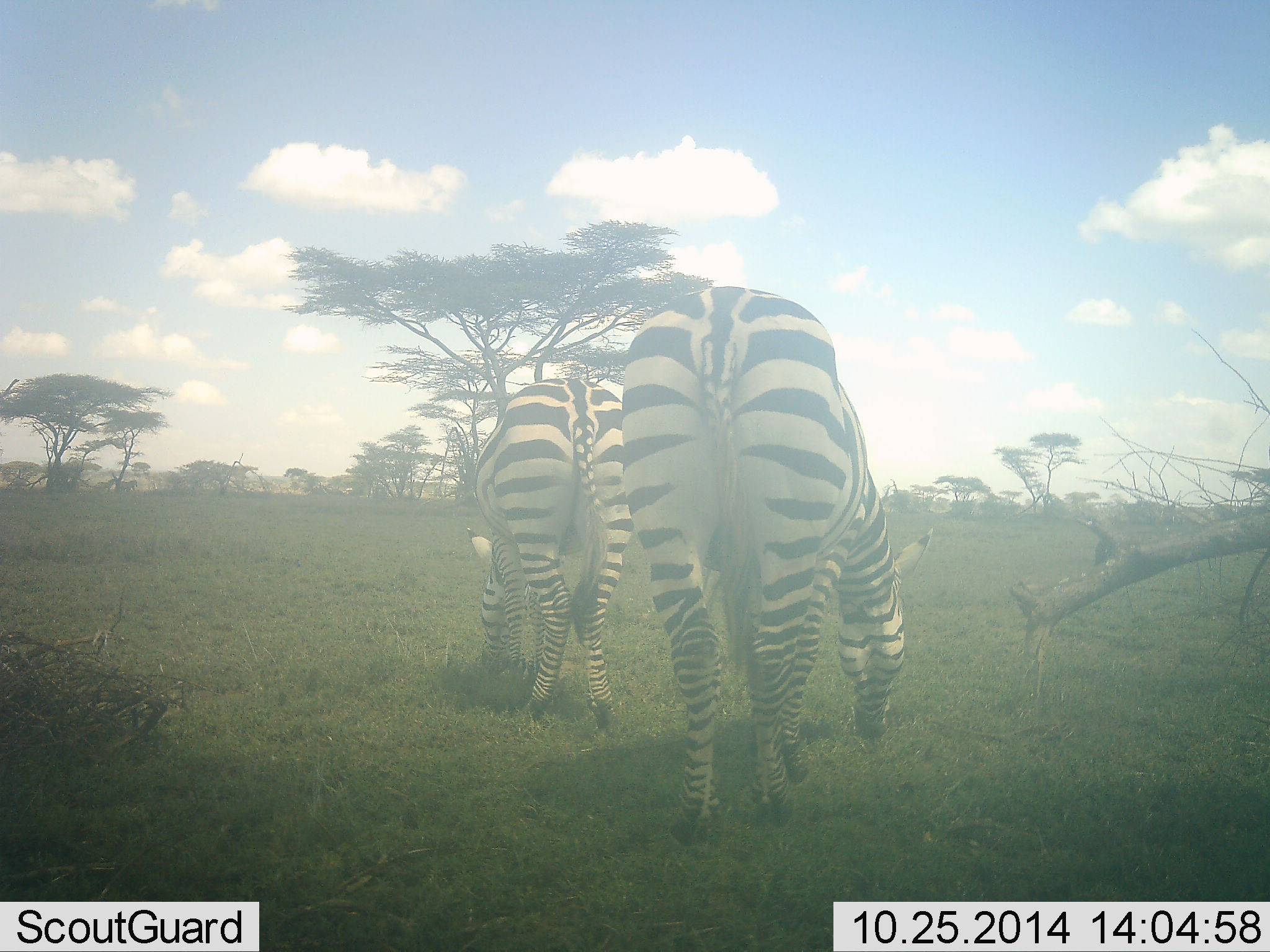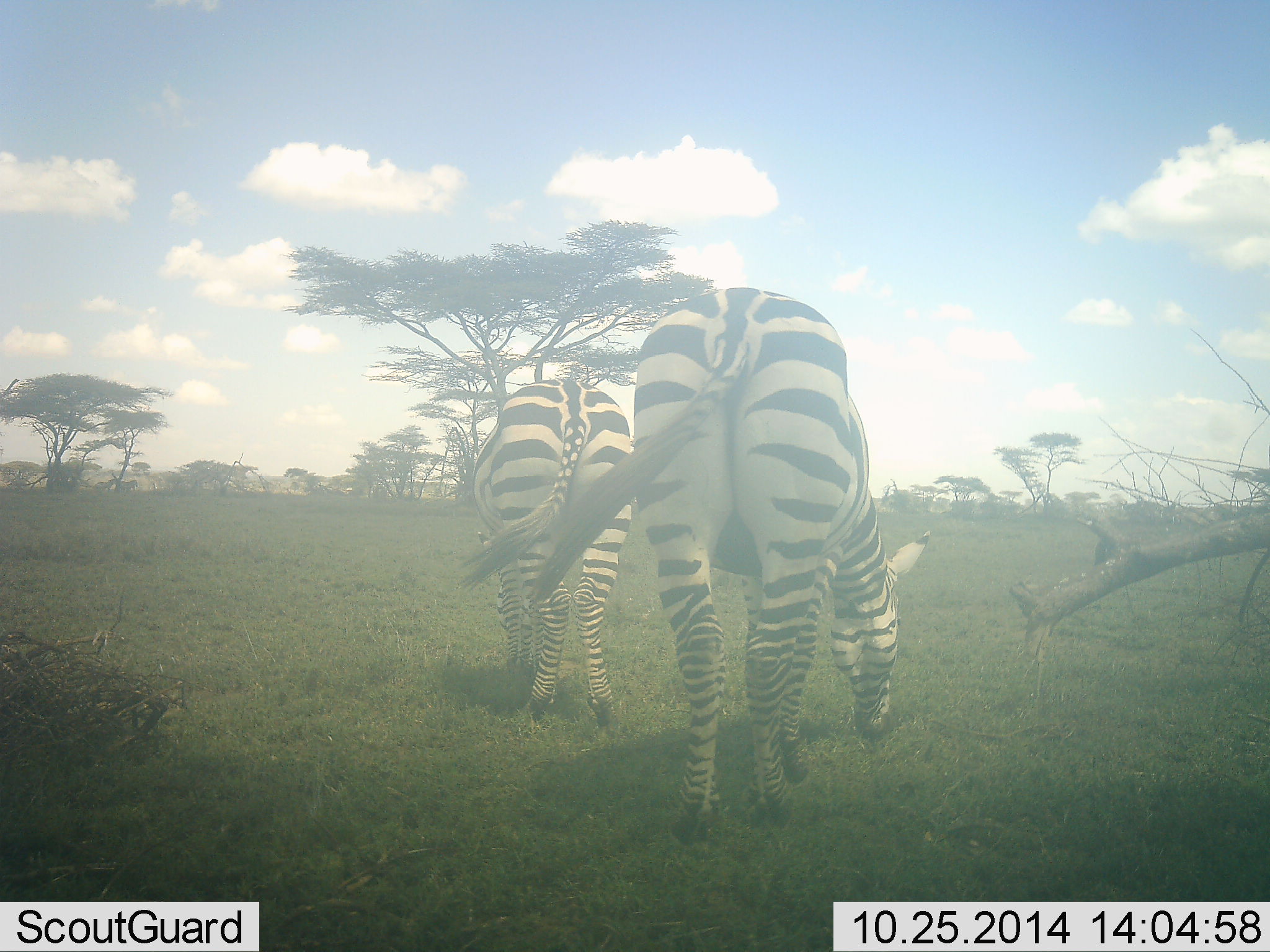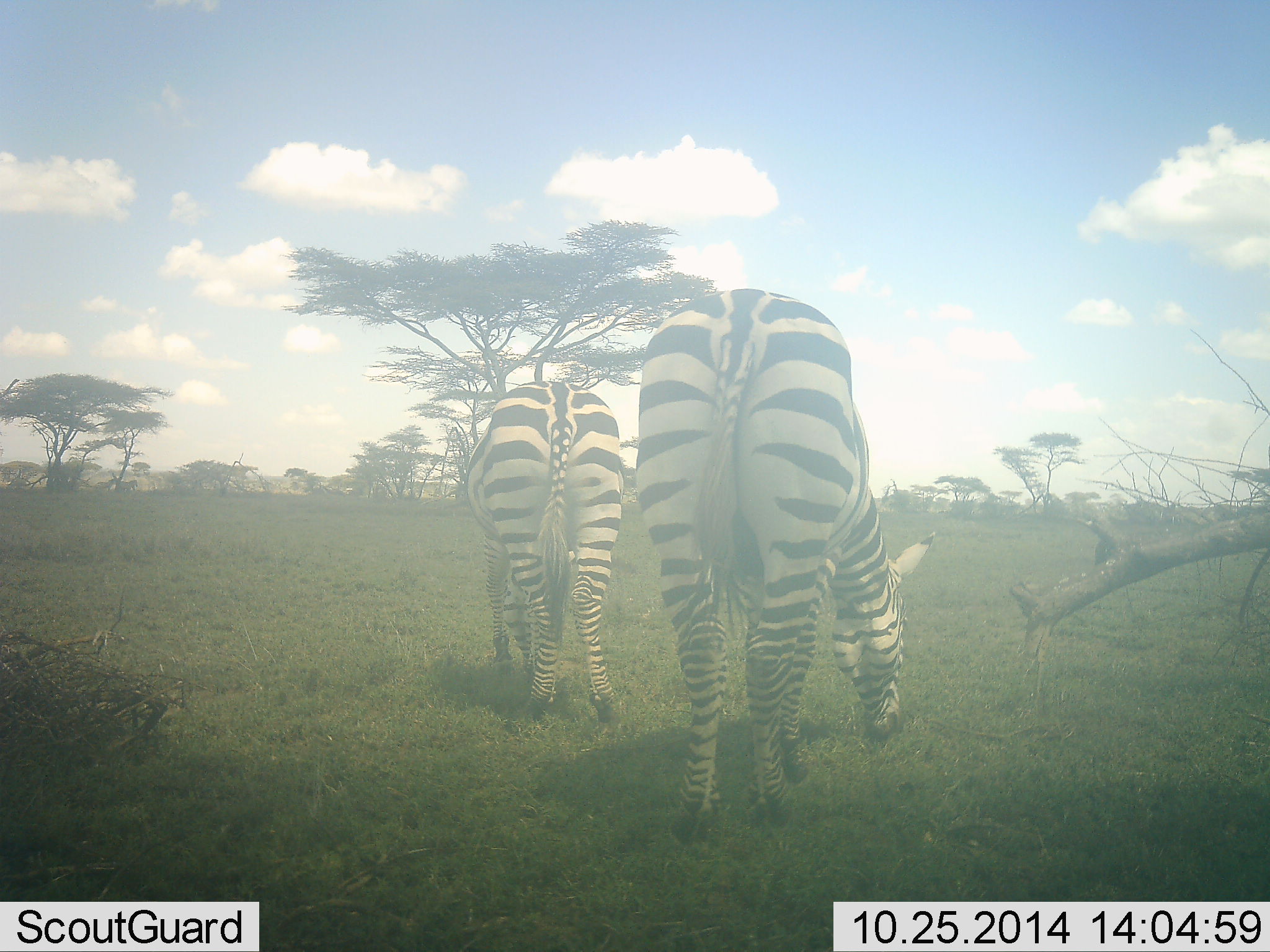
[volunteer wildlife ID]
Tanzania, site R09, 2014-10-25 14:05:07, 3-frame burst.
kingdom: Animalia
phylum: Chordata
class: Mammalia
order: Perissodactyla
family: Equidae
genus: Equus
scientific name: Equus quagga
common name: plains zebra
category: zebra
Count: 2.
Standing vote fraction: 20%.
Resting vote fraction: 0%.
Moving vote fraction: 10%.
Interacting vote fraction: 0%.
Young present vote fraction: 0%.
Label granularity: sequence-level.